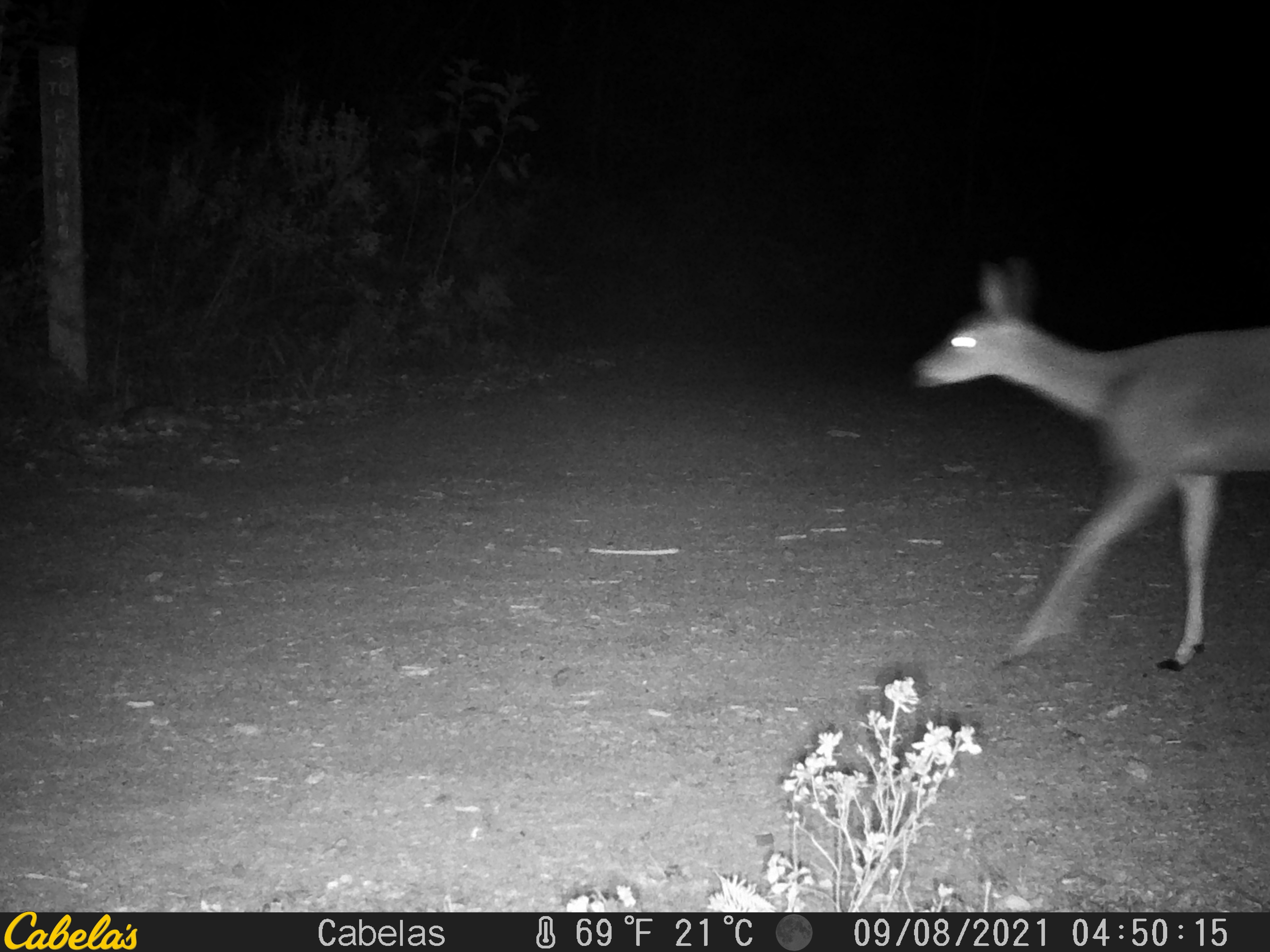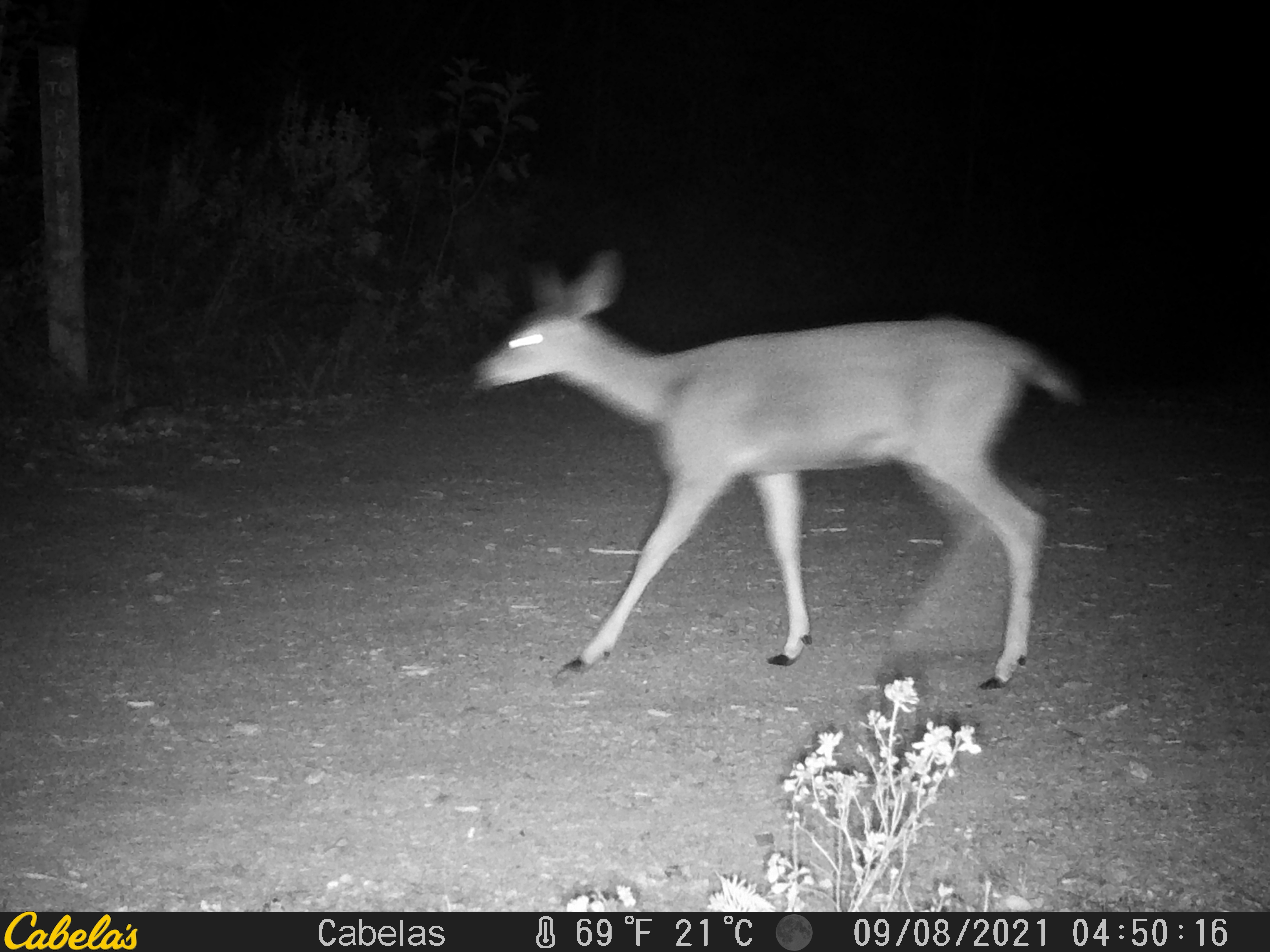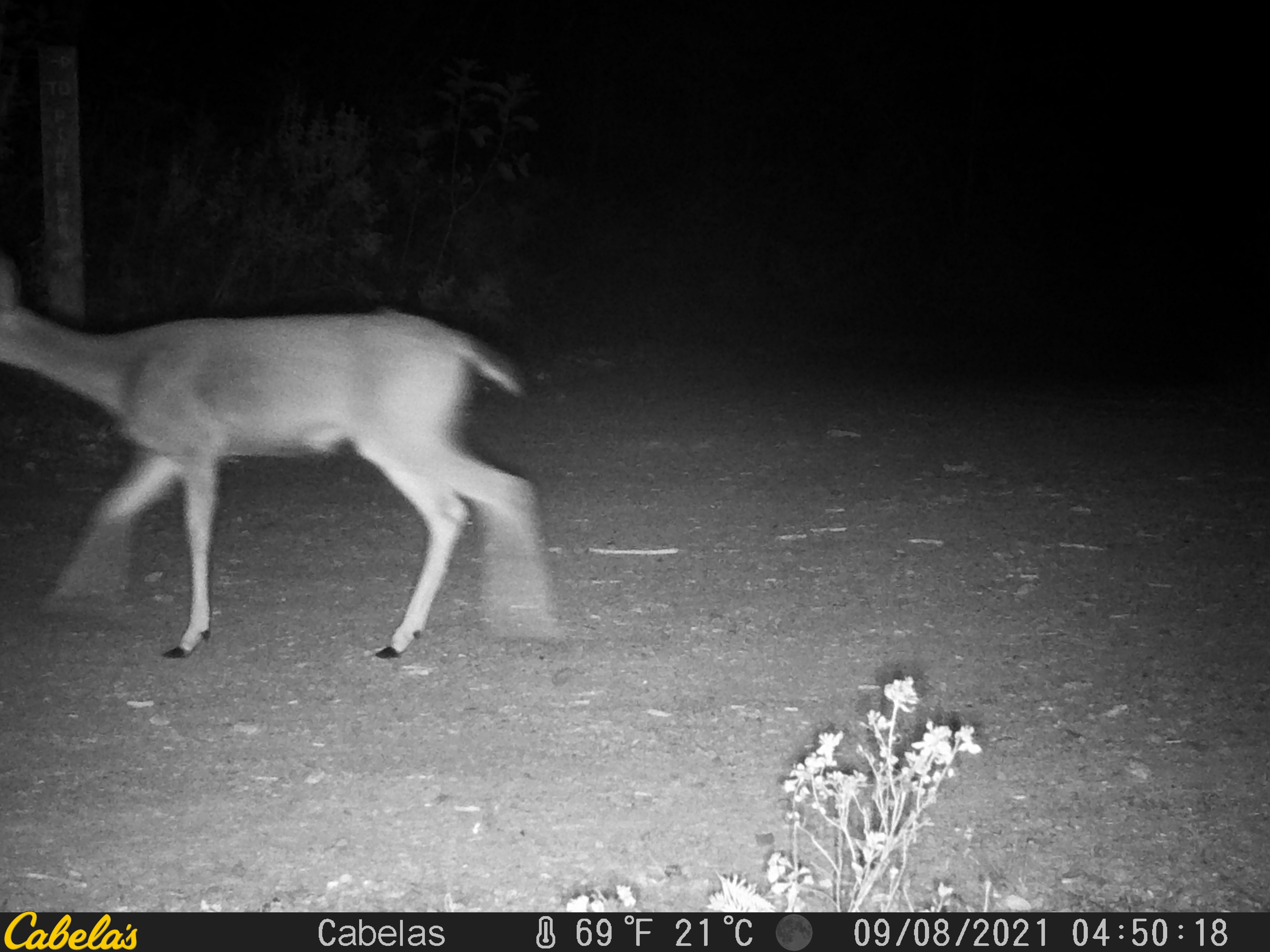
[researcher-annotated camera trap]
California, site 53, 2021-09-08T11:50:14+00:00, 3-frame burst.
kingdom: Animalia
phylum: Chordata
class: Mammalia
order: Artiodactyla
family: Cervidae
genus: Odocoileus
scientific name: Odocoileus hemionus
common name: mule deer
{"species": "mule deer (Odocoileus hemionus)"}